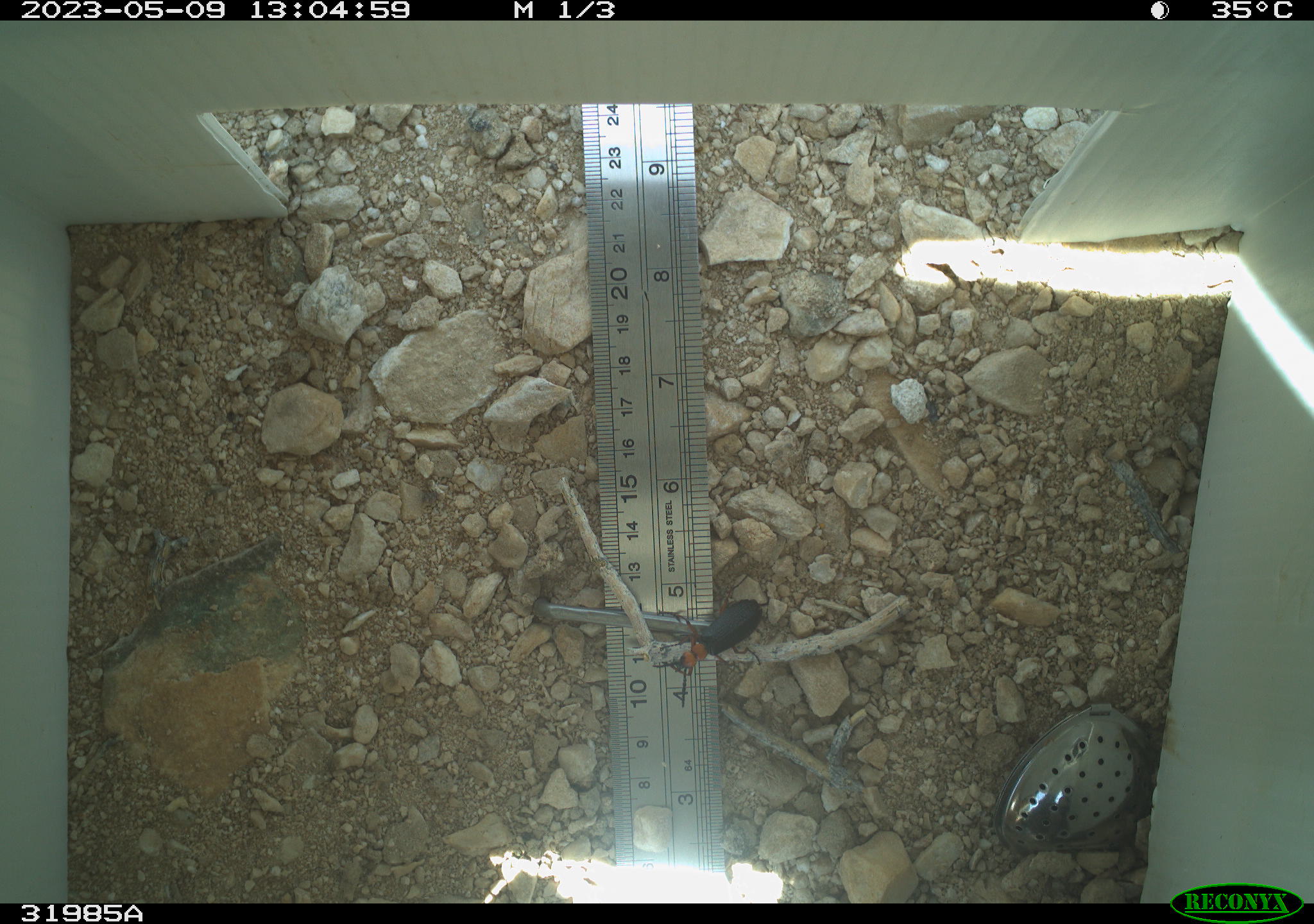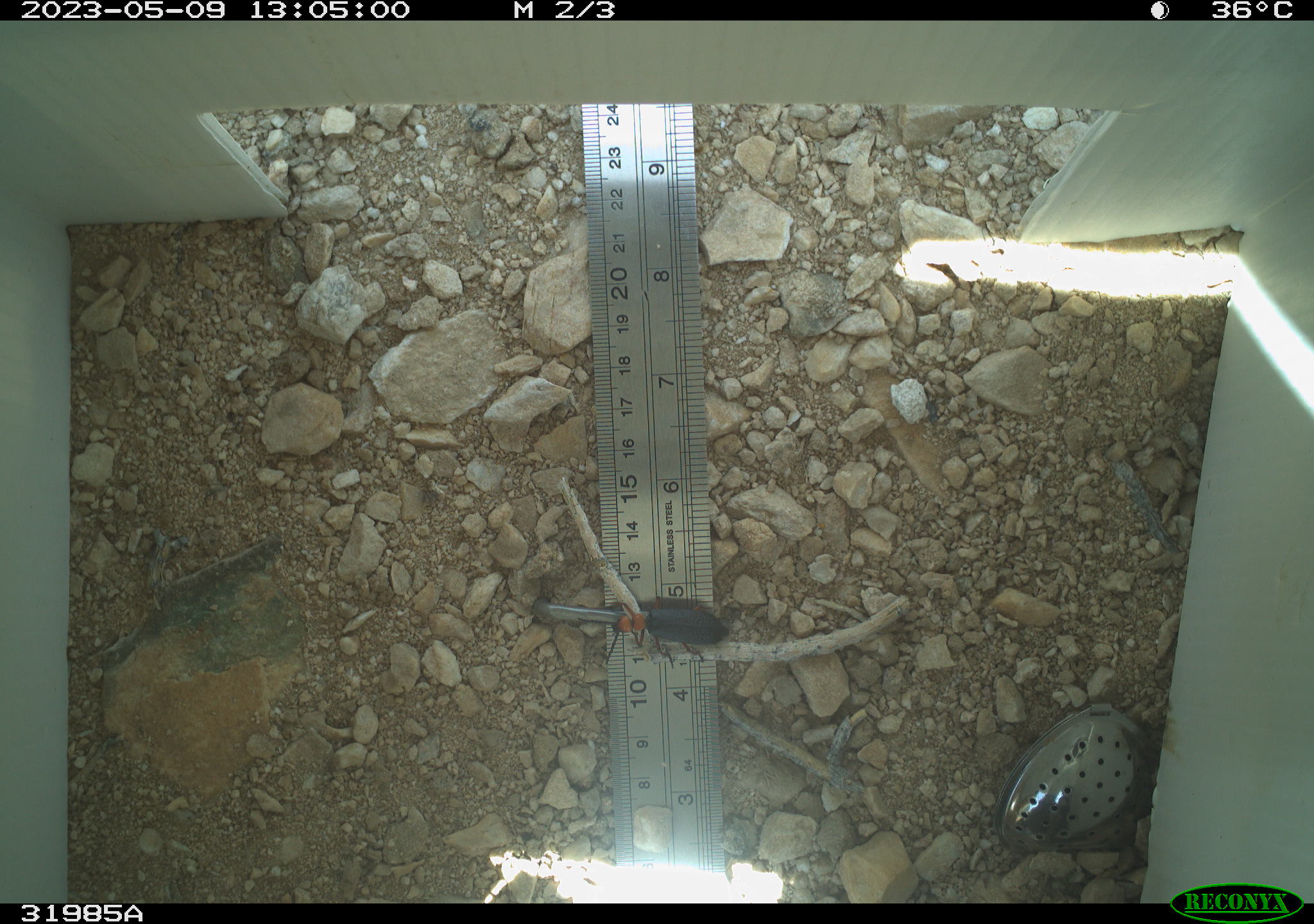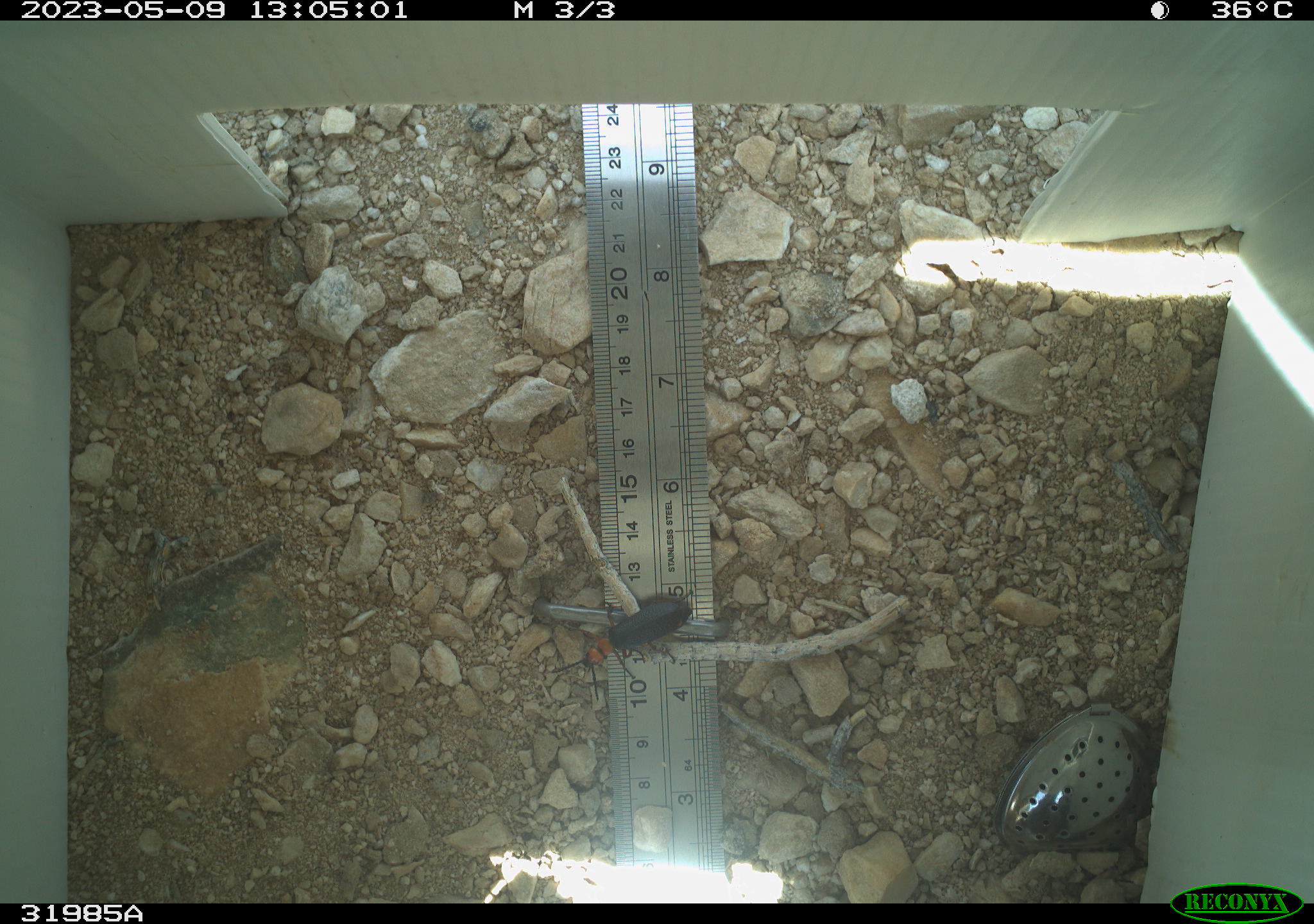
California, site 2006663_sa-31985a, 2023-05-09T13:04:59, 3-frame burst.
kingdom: Animalia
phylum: Arthropoda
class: Insecta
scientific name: Insecta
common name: insect